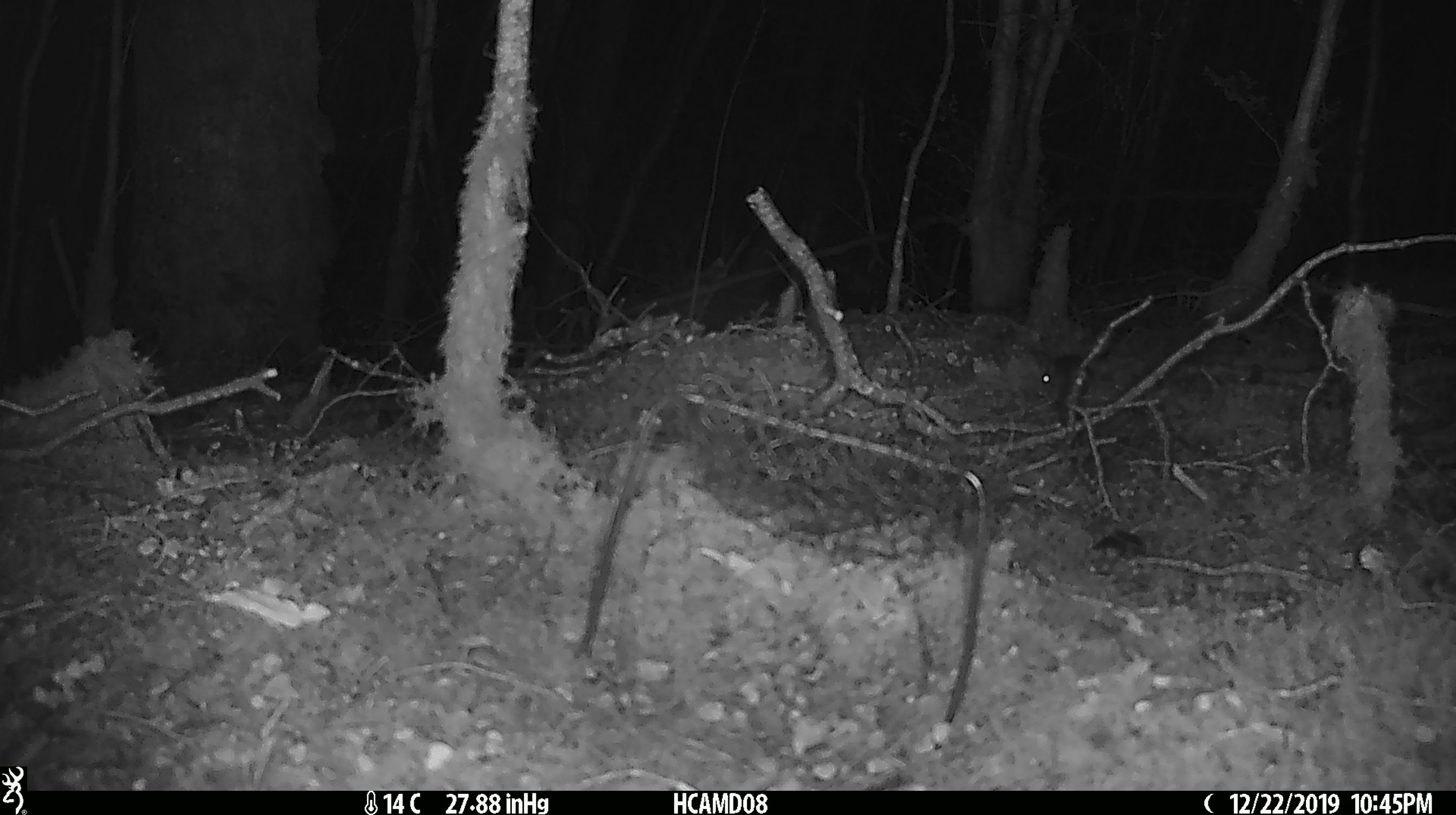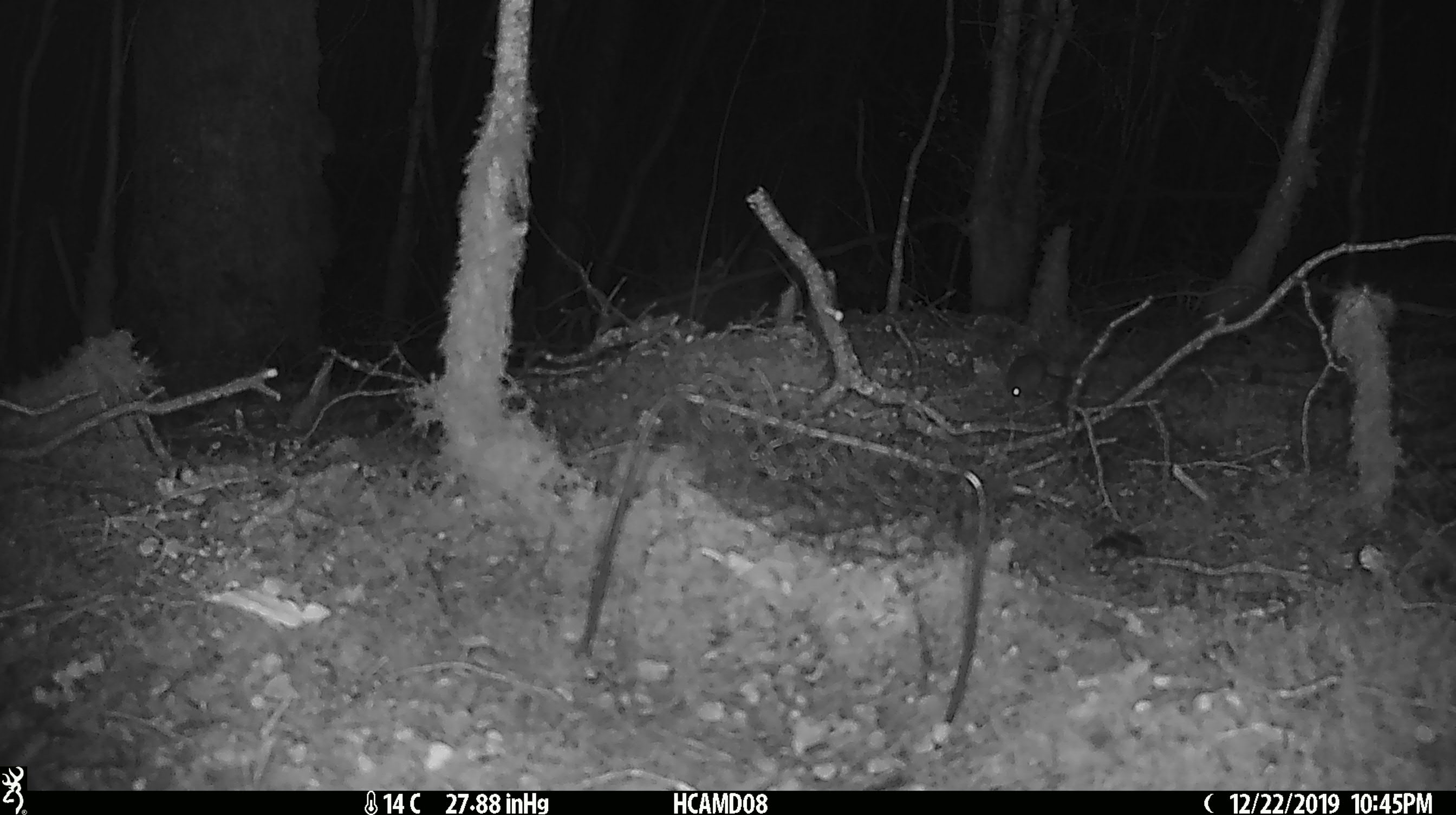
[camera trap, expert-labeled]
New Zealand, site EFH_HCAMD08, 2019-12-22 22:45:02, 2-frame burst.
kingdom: Animalia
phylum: Chordata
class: Mammalia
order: Rodentia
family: Muridae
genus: Mus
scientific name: Mus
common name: mouse